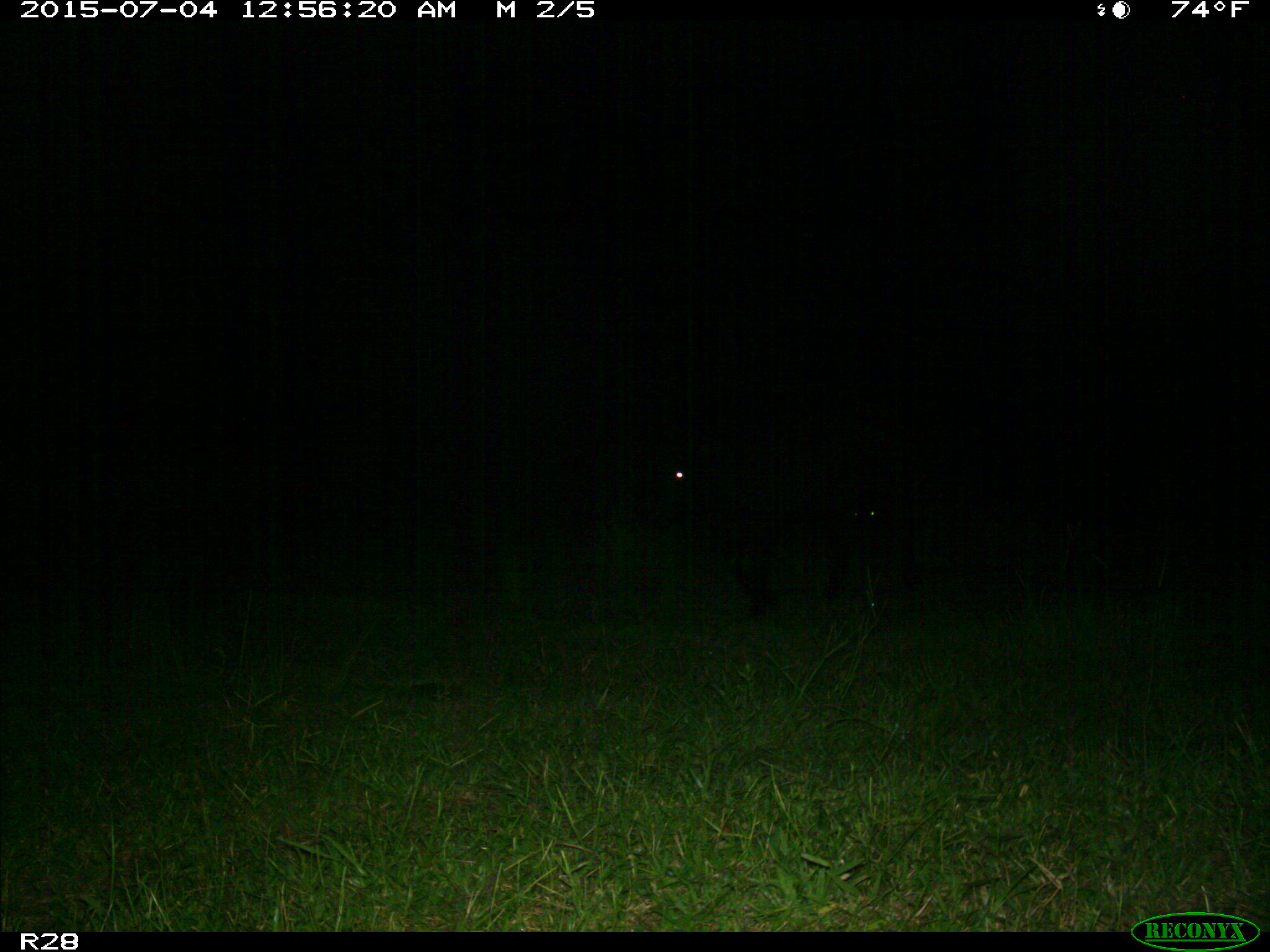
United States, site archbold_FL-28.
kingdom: Animalia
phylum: Chordata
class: Mammalia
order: Artiodactyla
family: Bovidae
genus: Bos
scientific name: Bos taurus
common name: domestic cow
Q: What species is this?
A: Bos taurus (domestic cow).